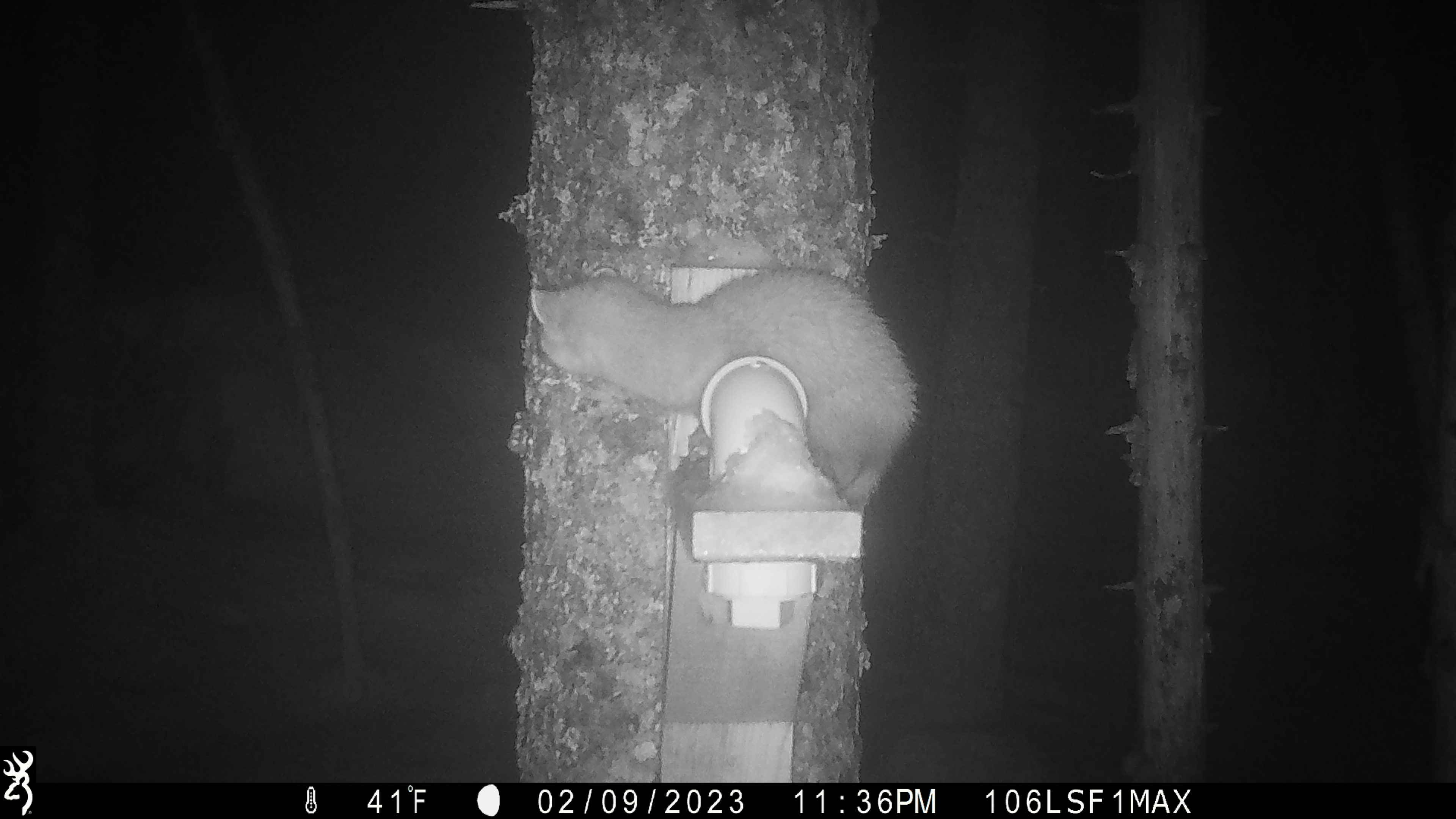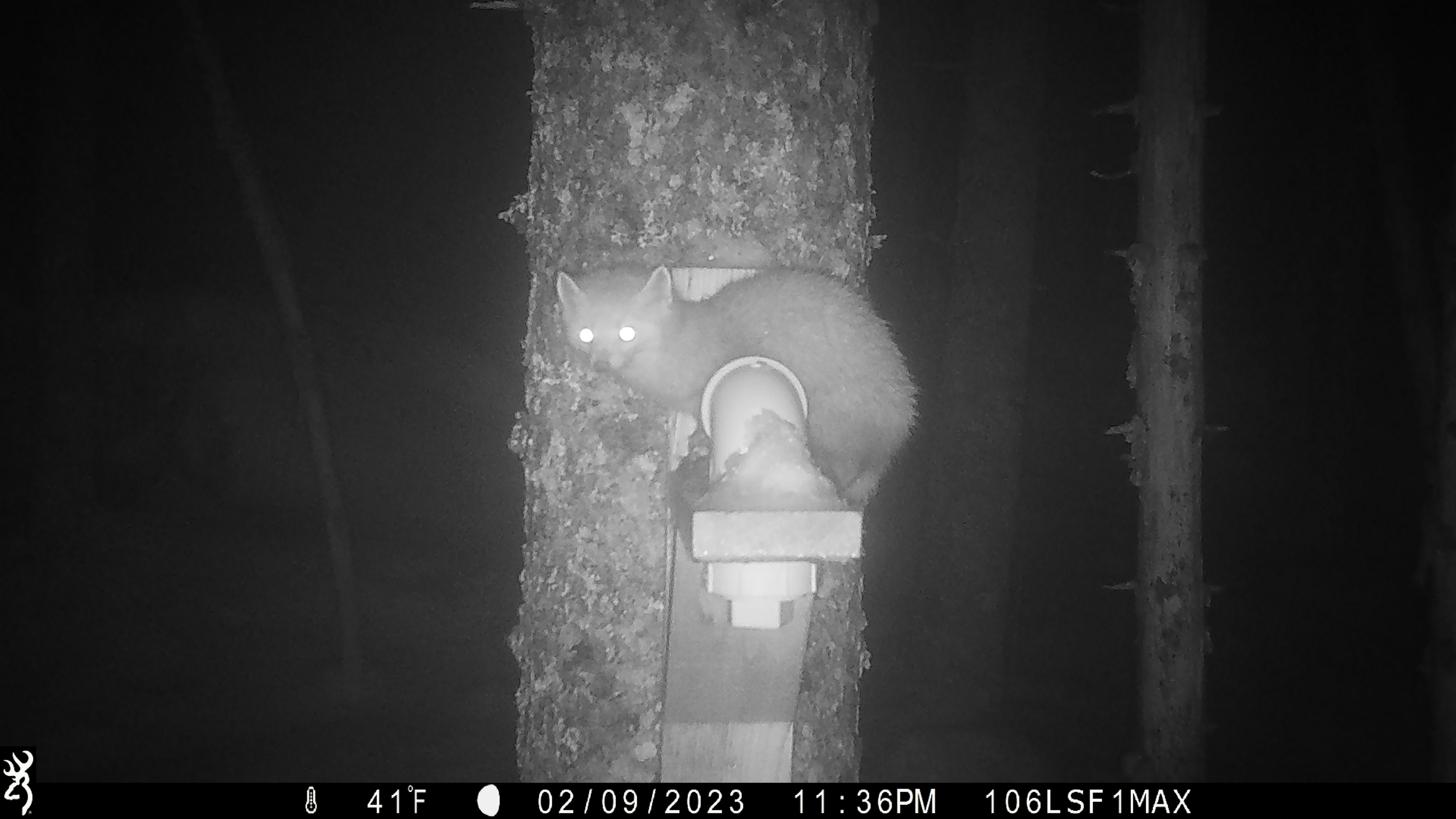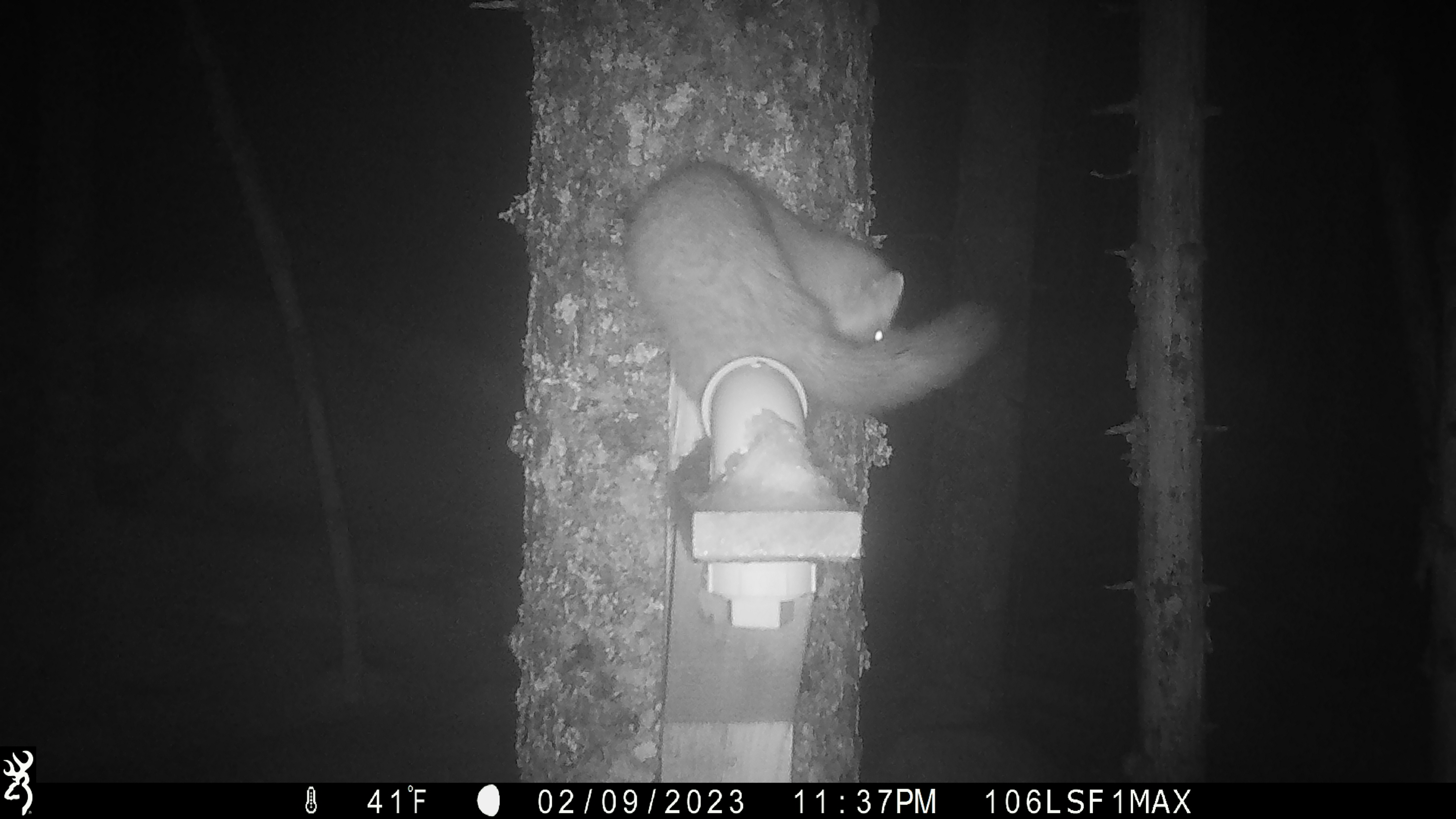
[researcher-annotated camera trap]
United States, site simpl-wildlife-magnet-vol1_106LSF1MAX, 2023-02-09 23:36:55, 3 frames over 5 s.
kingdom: Animalia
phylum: Chordata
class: Mammalia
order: Carnivora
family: Mustelidae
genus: Martes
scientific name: Martes americana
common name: american marten